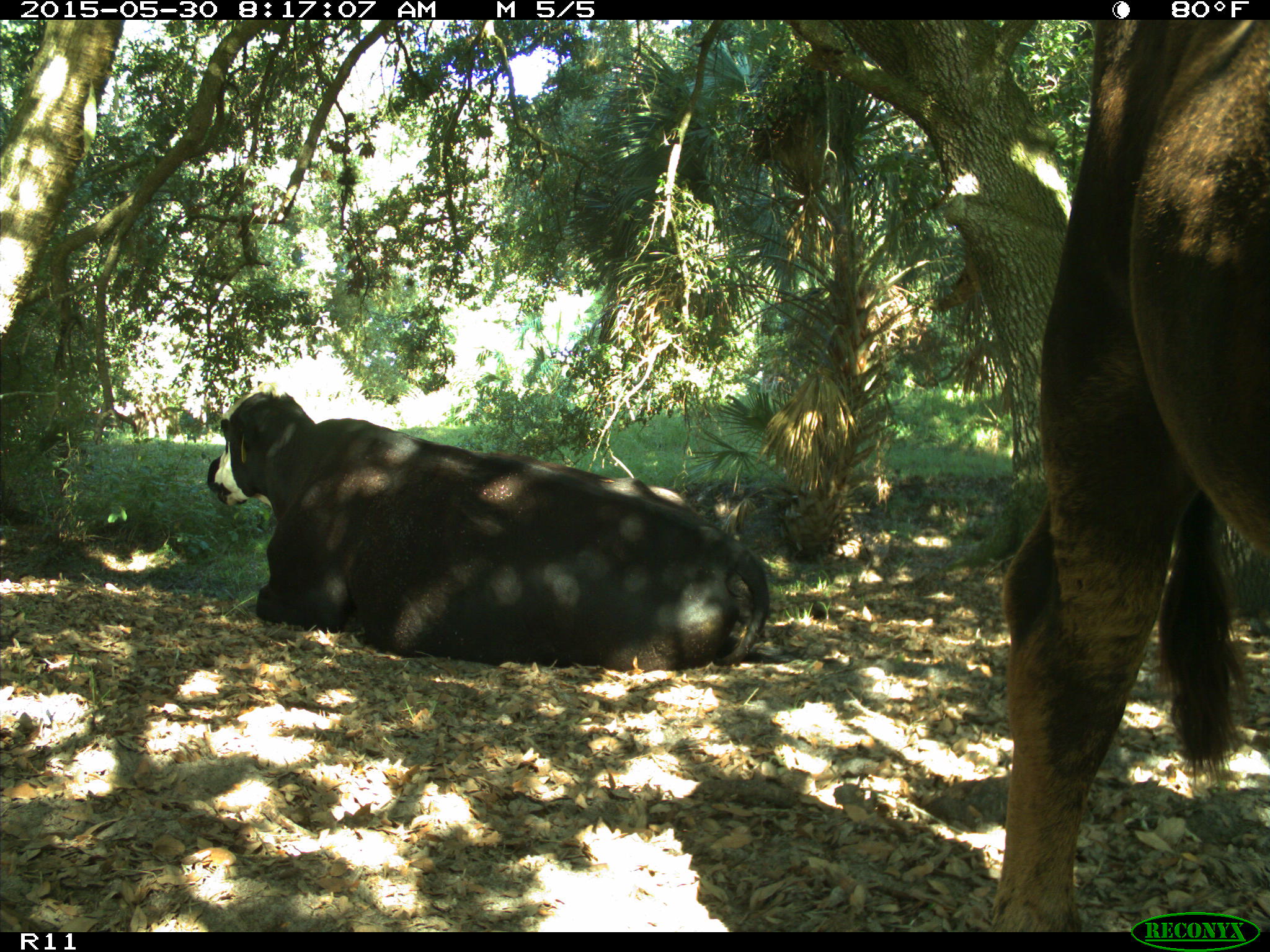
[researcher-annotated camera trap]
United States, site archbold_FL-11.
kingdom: Animalia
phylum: Chordata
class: Mammalia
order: Artiodactyla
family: Bovidae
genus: Bos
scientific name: Bos taurus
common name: domestic cow